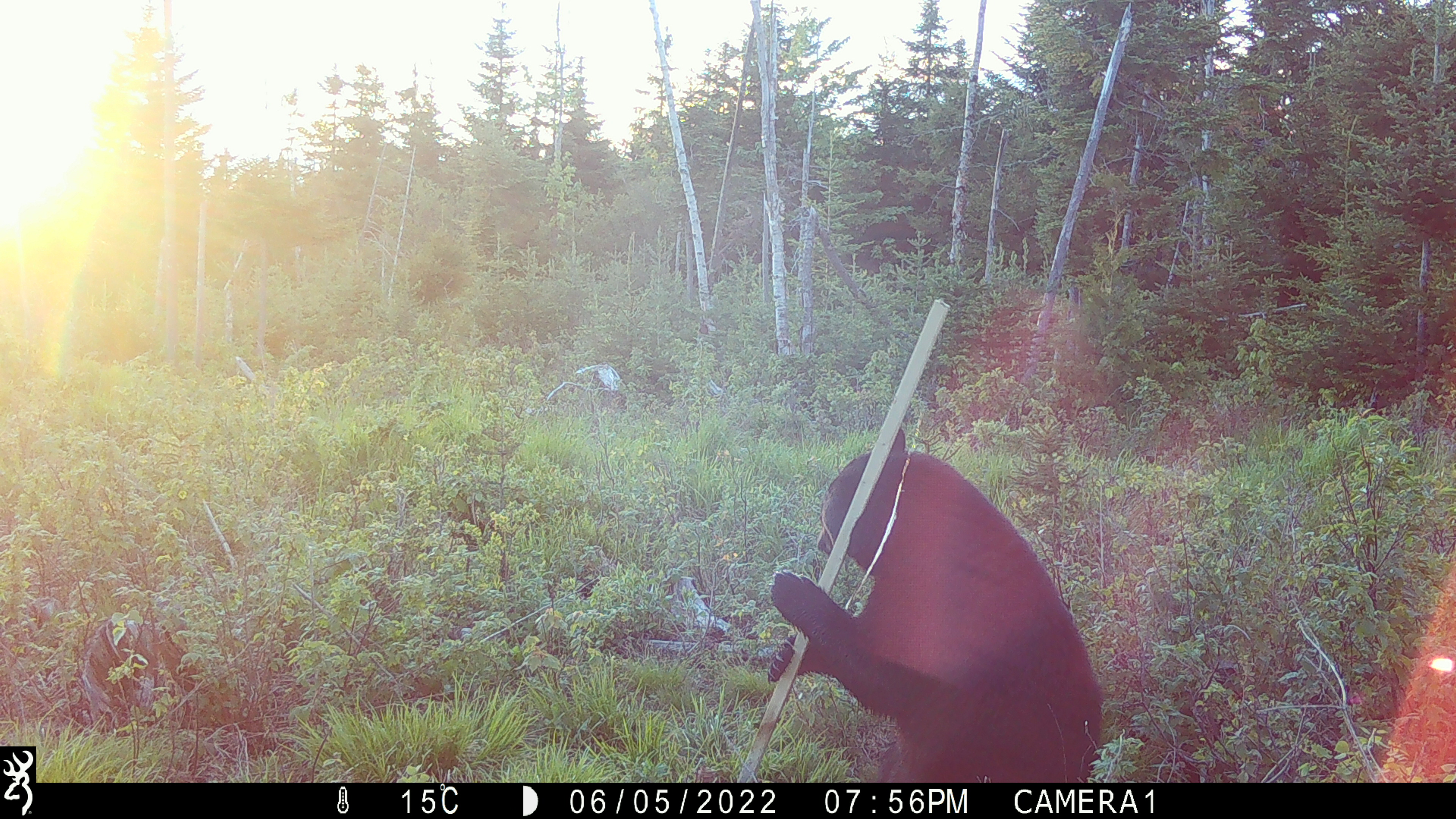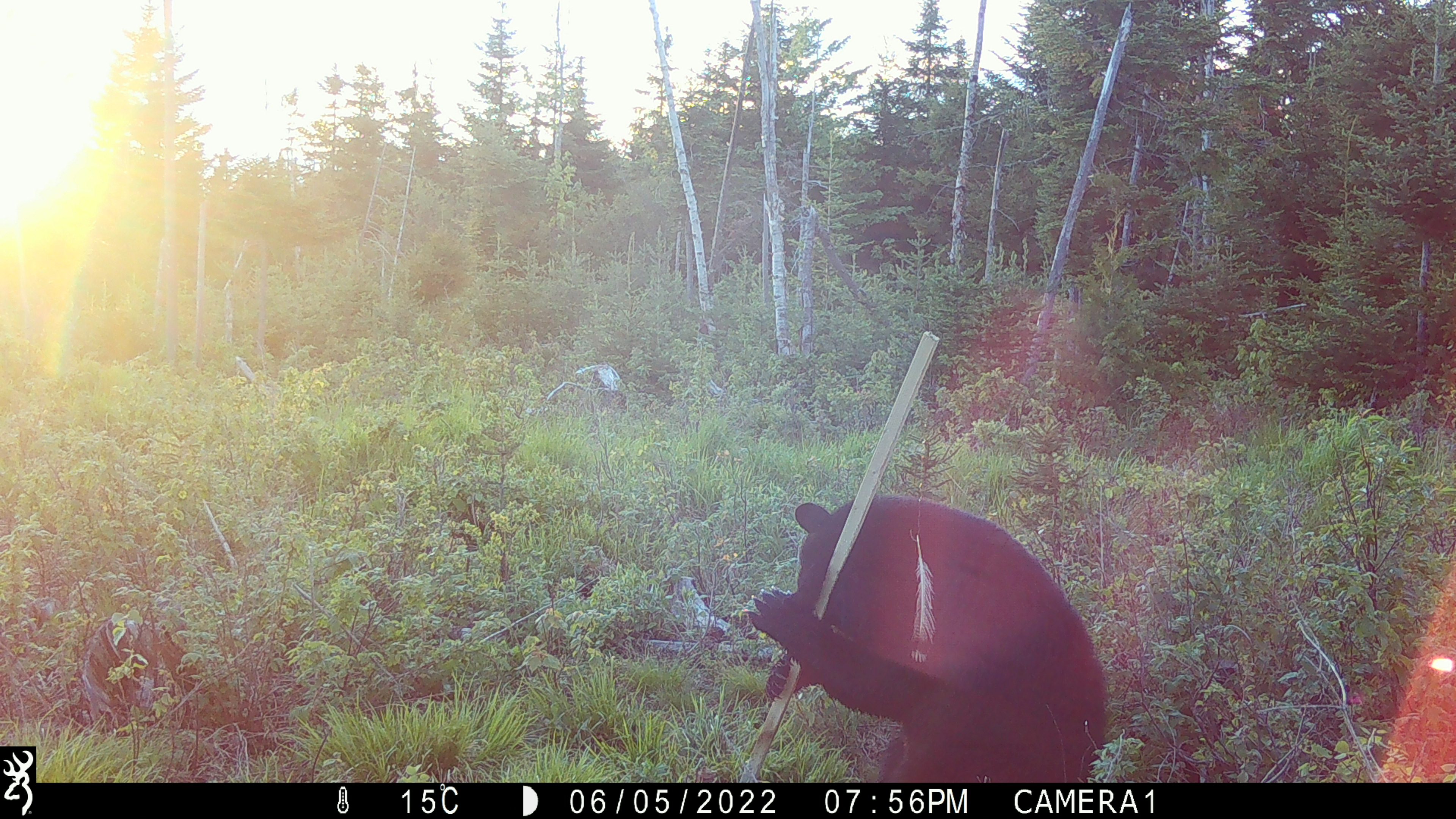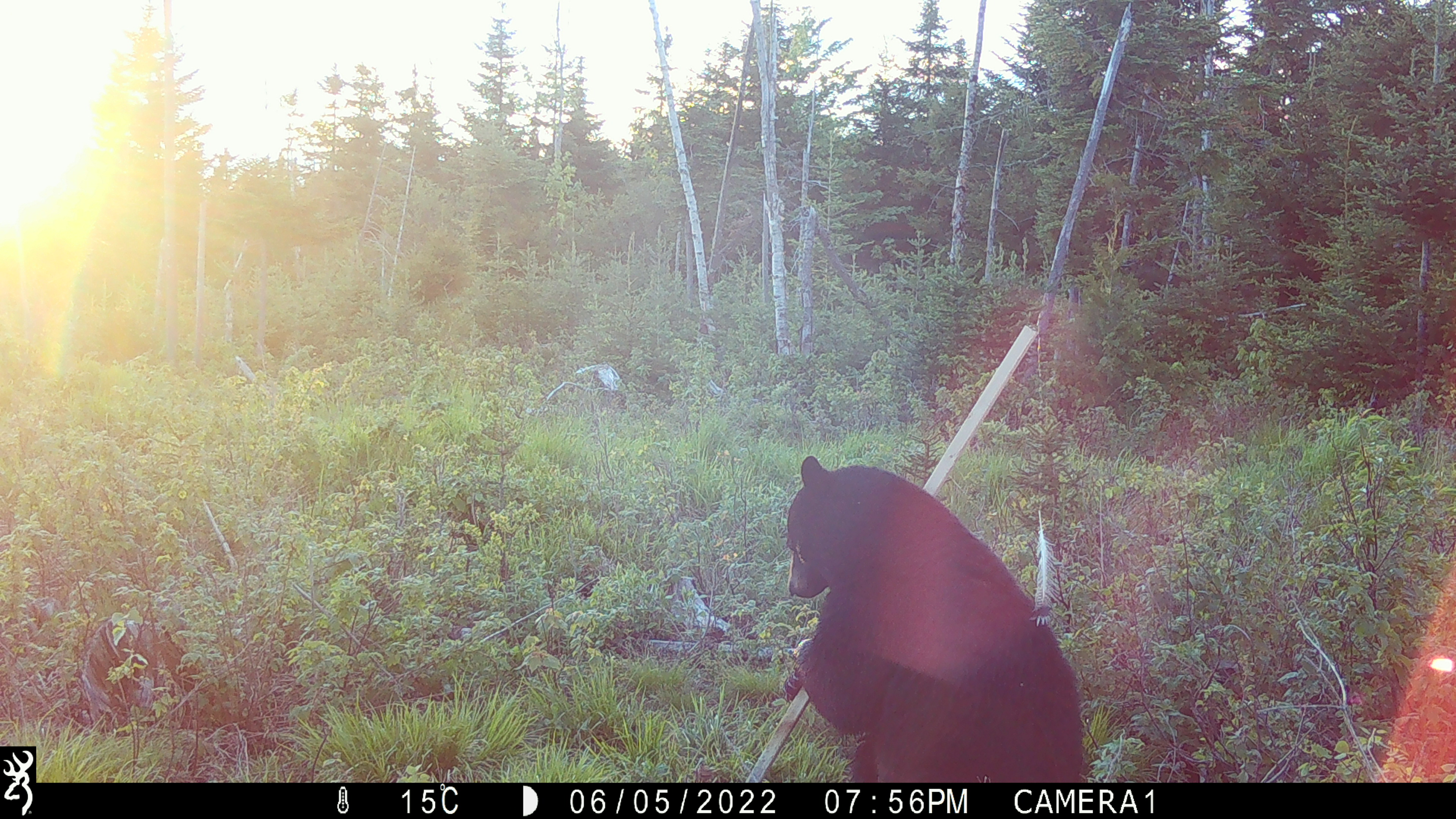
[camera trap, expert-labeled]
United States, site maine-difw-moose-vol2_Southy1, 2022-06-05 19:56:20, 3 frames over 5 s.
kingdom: Animalia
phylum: Chordata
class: Mammalia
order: Carnivora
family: Ursidae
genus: Ursus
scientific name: Ursus americanus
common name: black bear